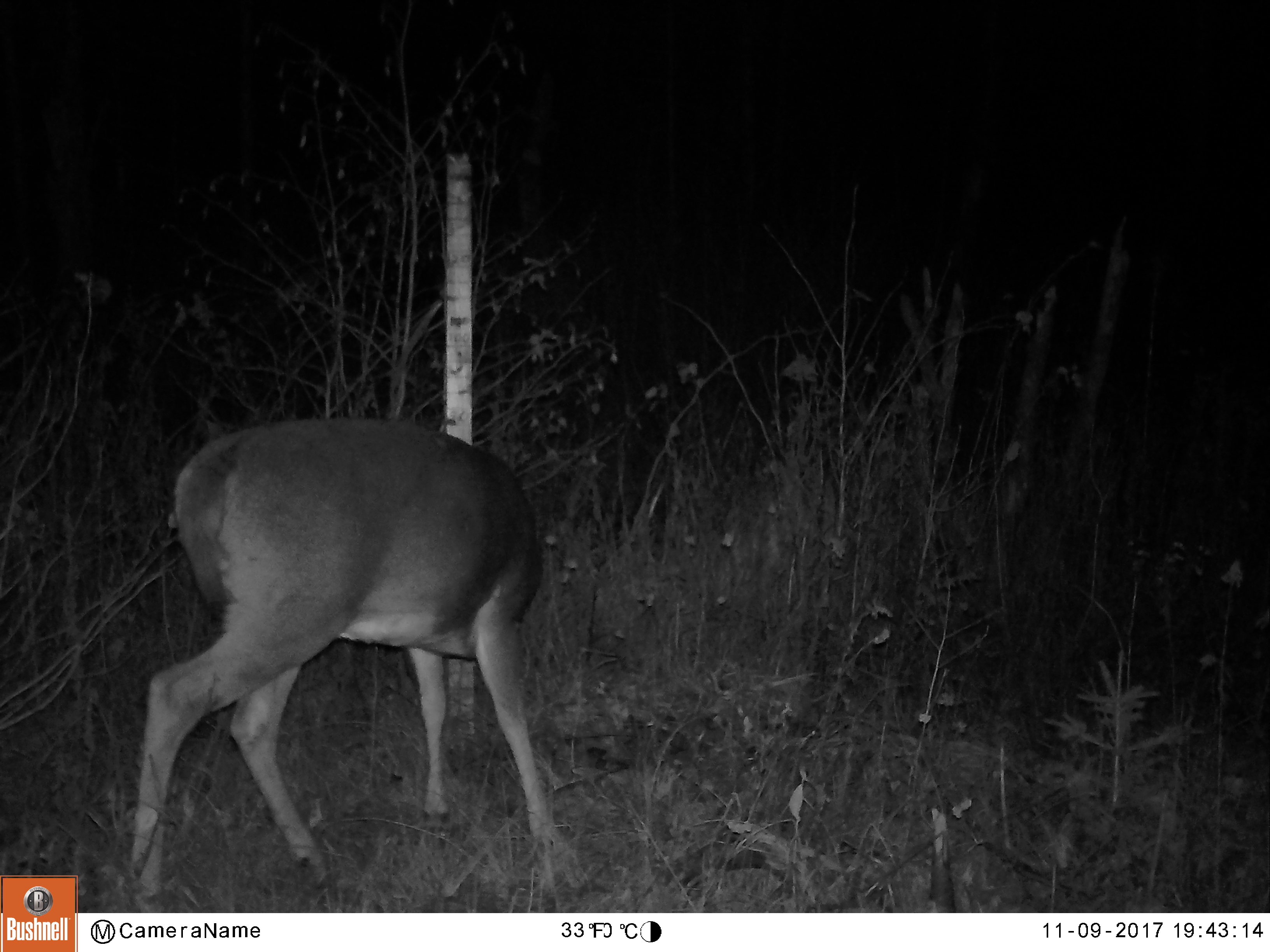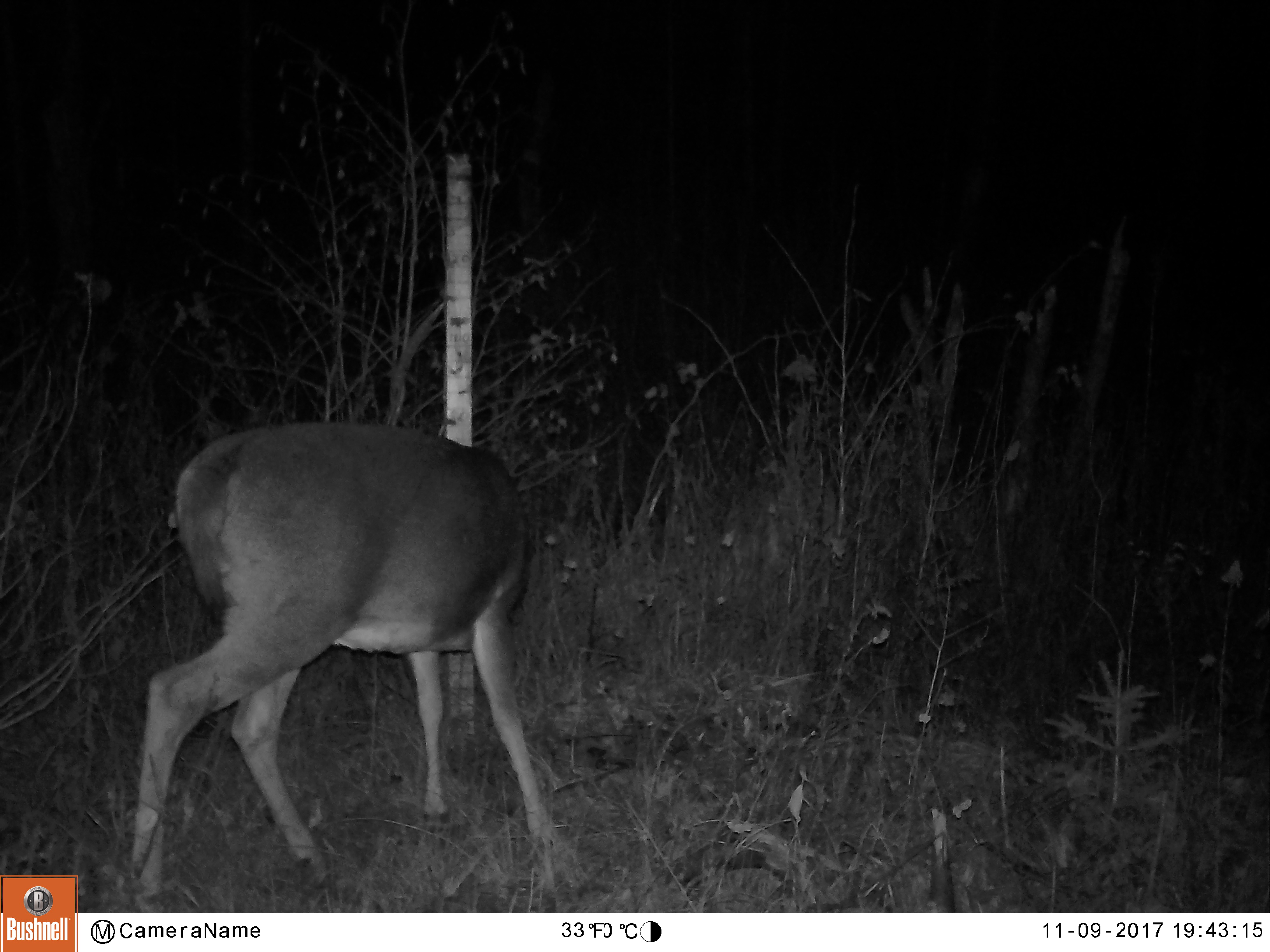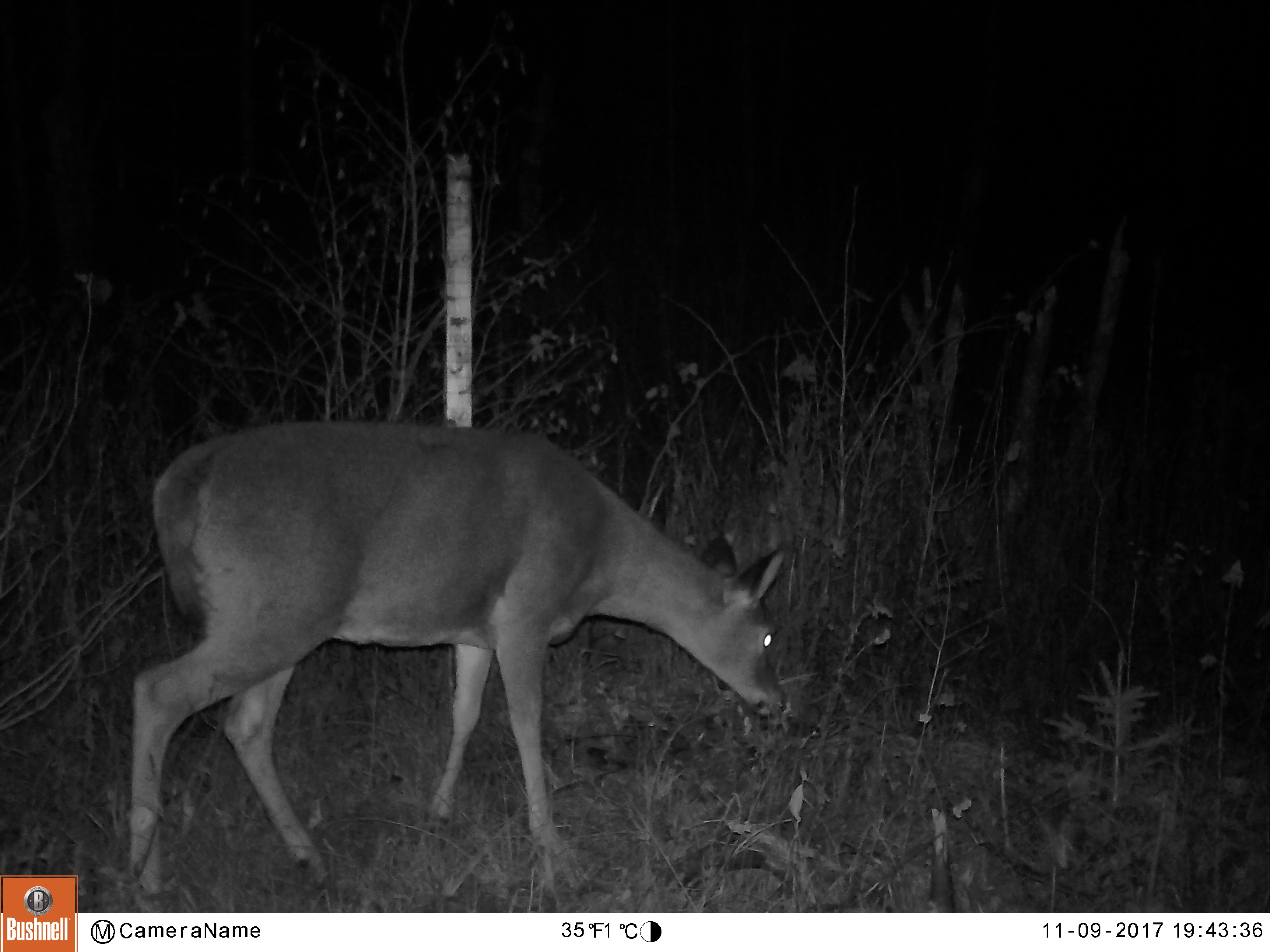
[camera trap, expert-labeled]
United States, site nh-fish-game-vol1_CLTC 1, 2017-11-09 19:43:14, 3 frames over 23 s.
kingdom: Animalia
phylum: Chordata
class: Mammalia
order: Artiodactyla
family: Cervidae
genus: Odocoileus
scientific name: Odocoileus virginianus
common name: white-tailed deer